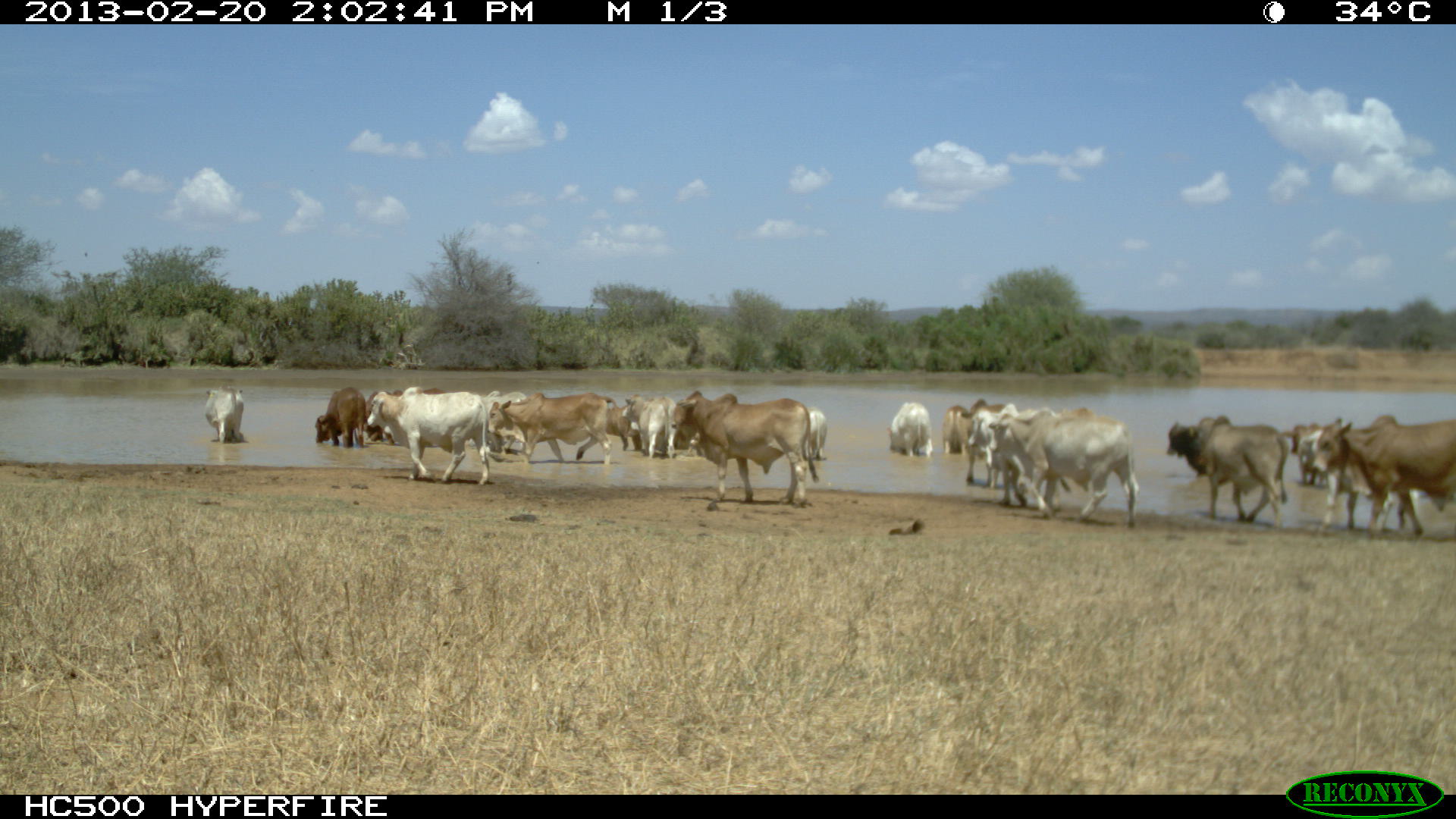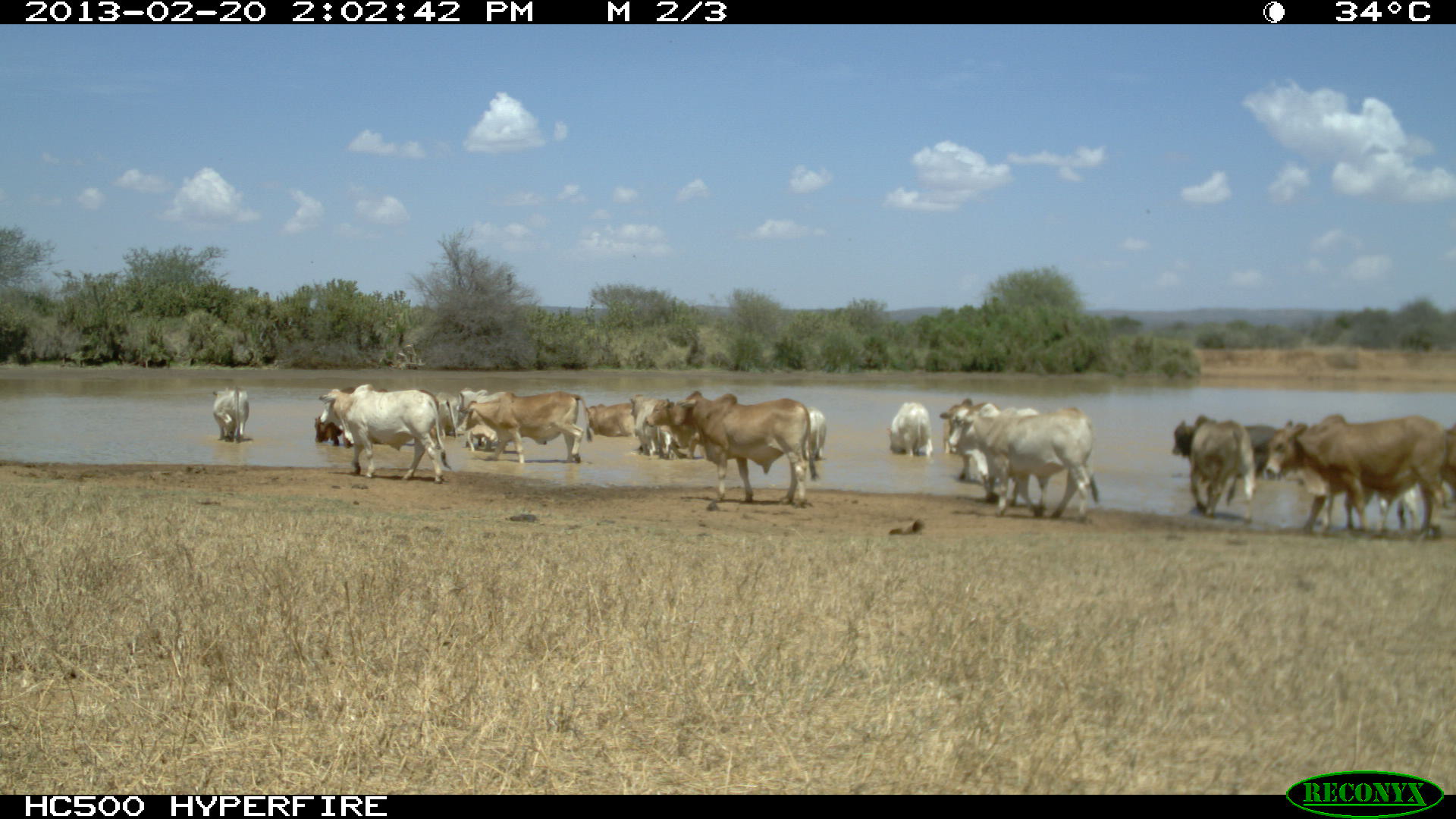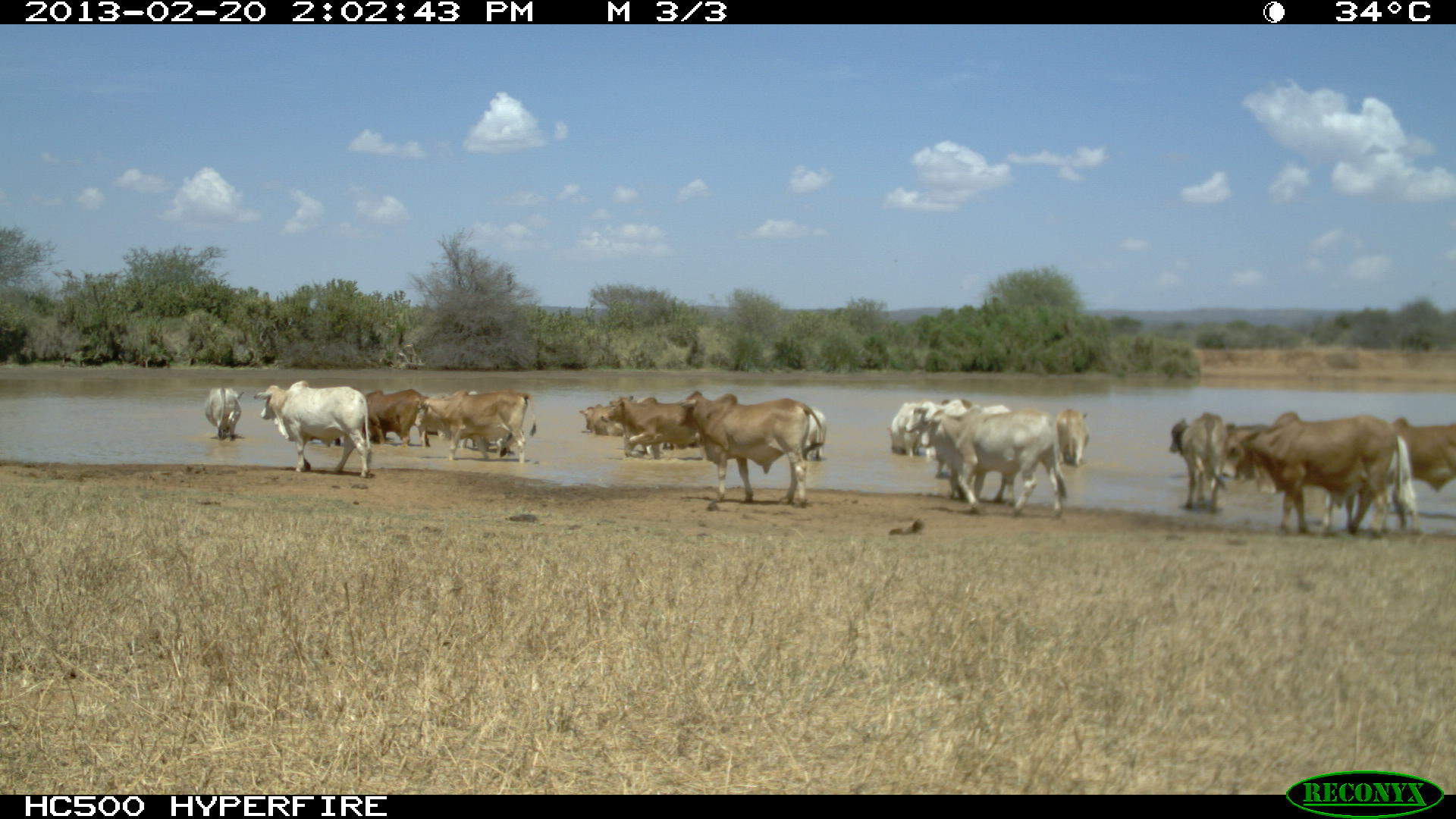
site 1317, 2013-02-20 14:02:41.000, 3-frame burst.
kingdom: Animalia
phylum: Chordata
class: Mammalia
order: Artiodactyla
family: Bovidae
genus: Bos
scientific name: Bos taurus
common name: domestic cattle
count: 9